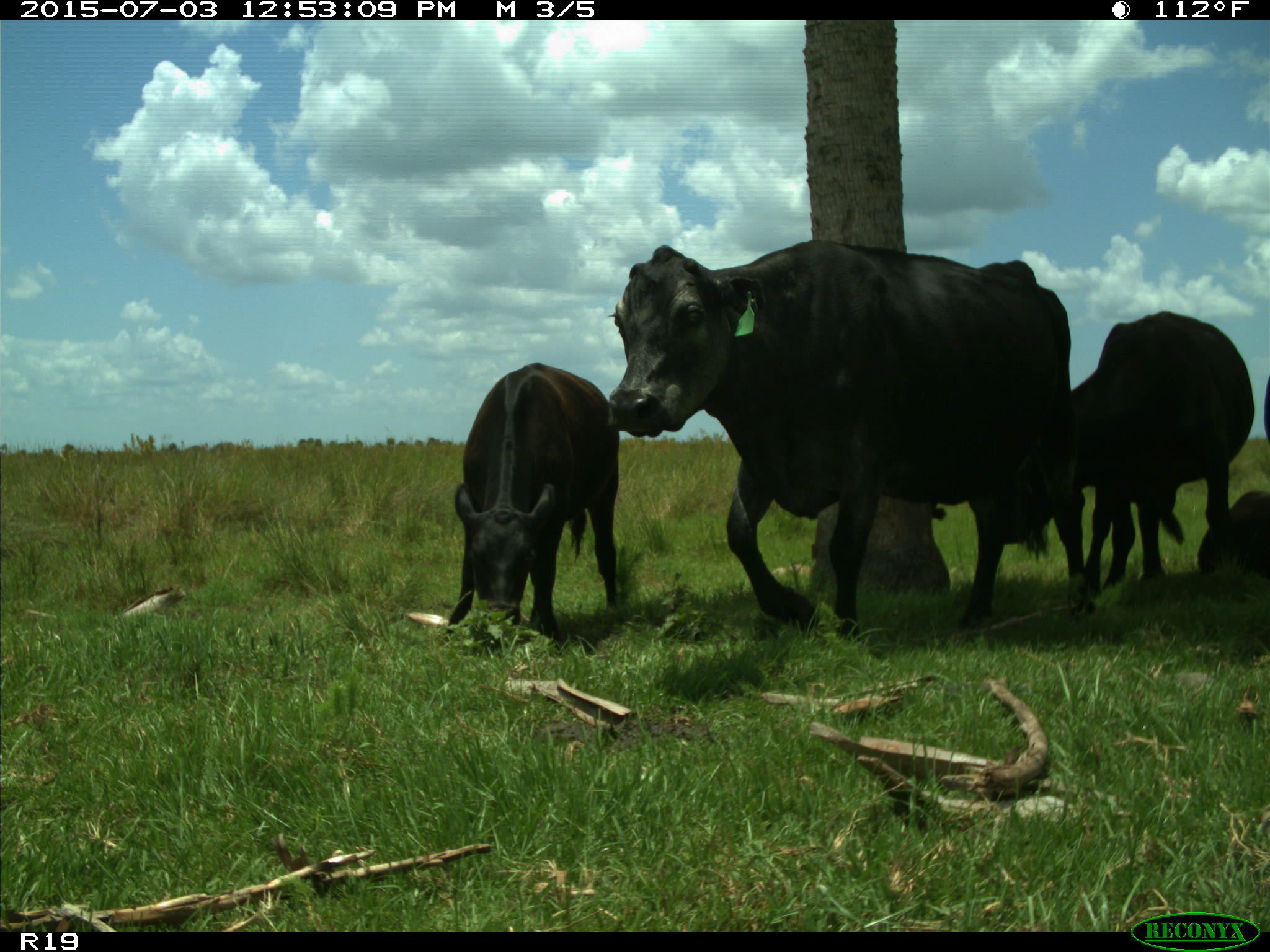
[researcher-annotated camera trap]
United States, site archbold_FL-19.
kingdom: Animalia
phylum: Chordata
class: Mammalia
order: Artiodactyla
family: Bovidae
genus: Bos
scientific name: Bos taurus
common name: domestic cow